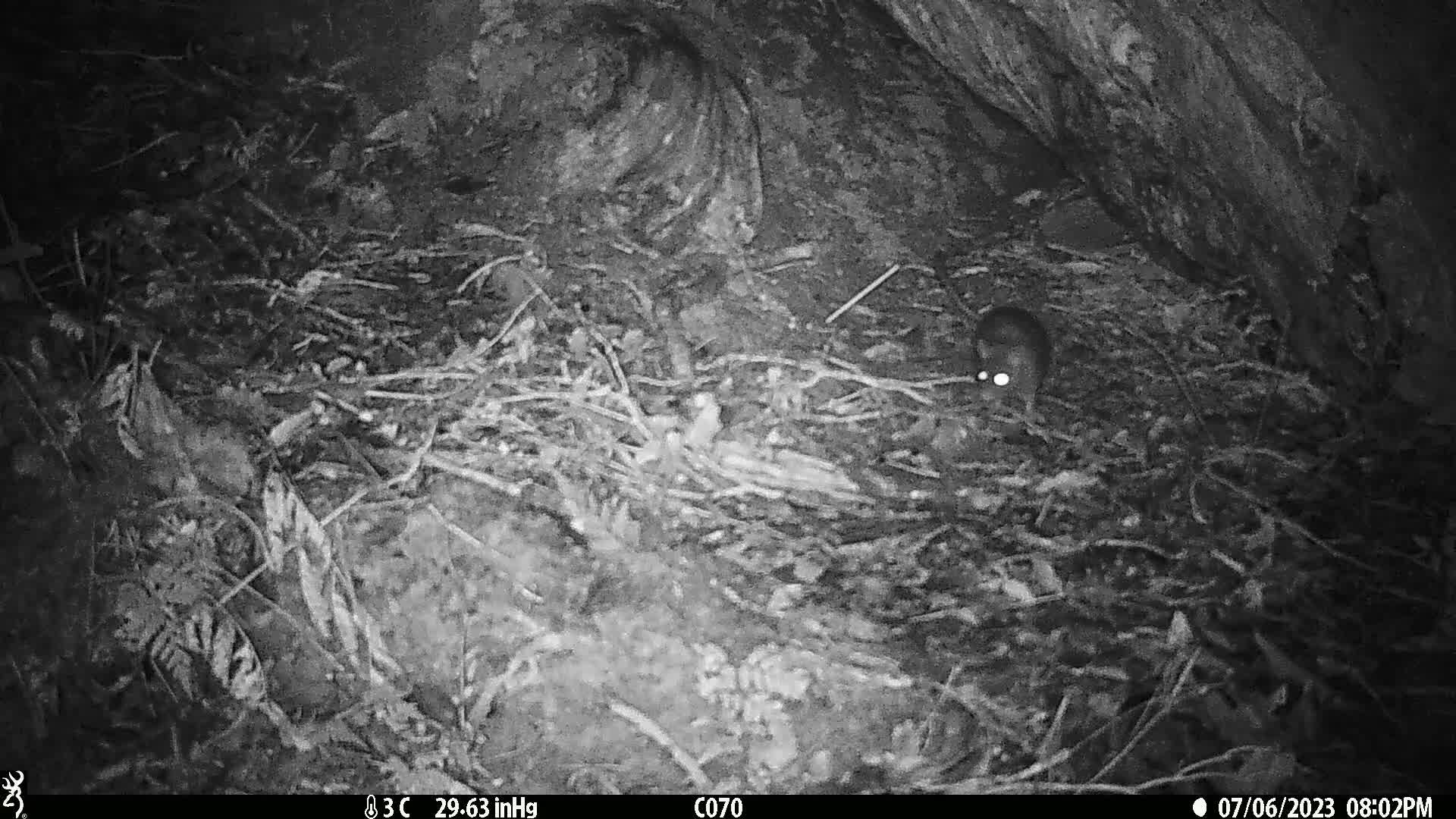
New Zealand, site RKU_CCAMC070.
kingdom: Animalia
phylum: Chordata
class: Mammalia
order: Rodentia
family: Muridae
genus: Rattus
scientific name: Rattus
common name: rat